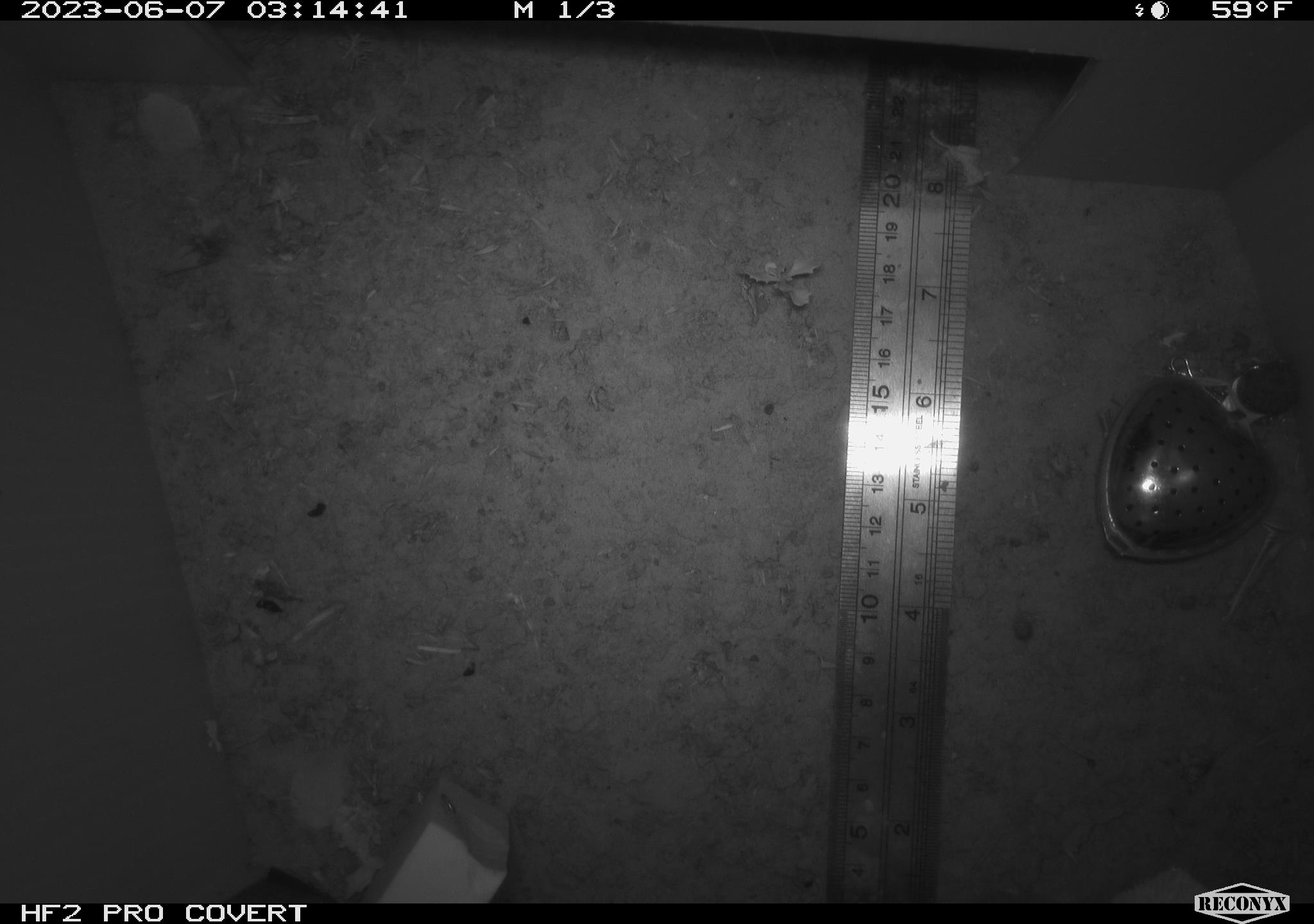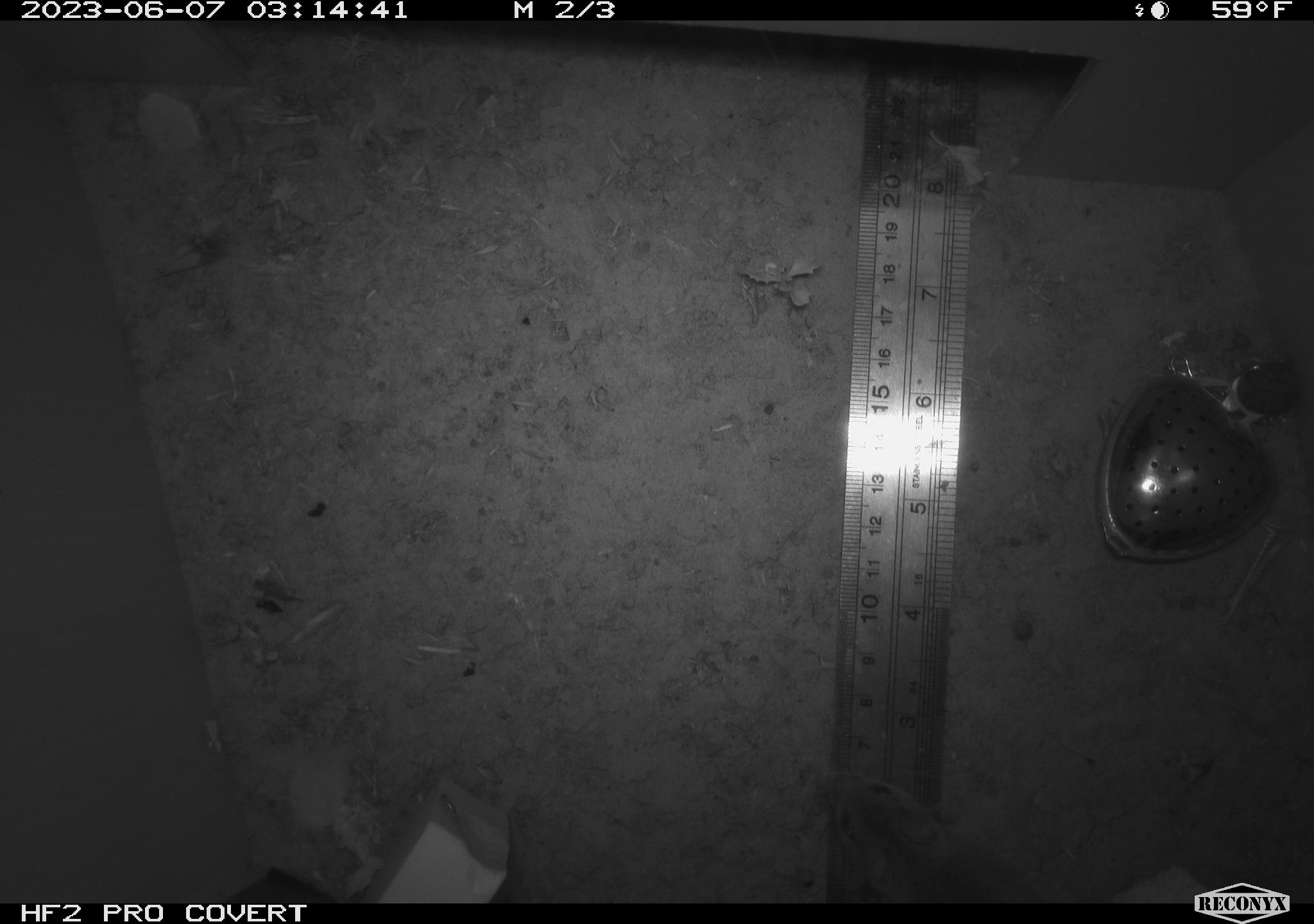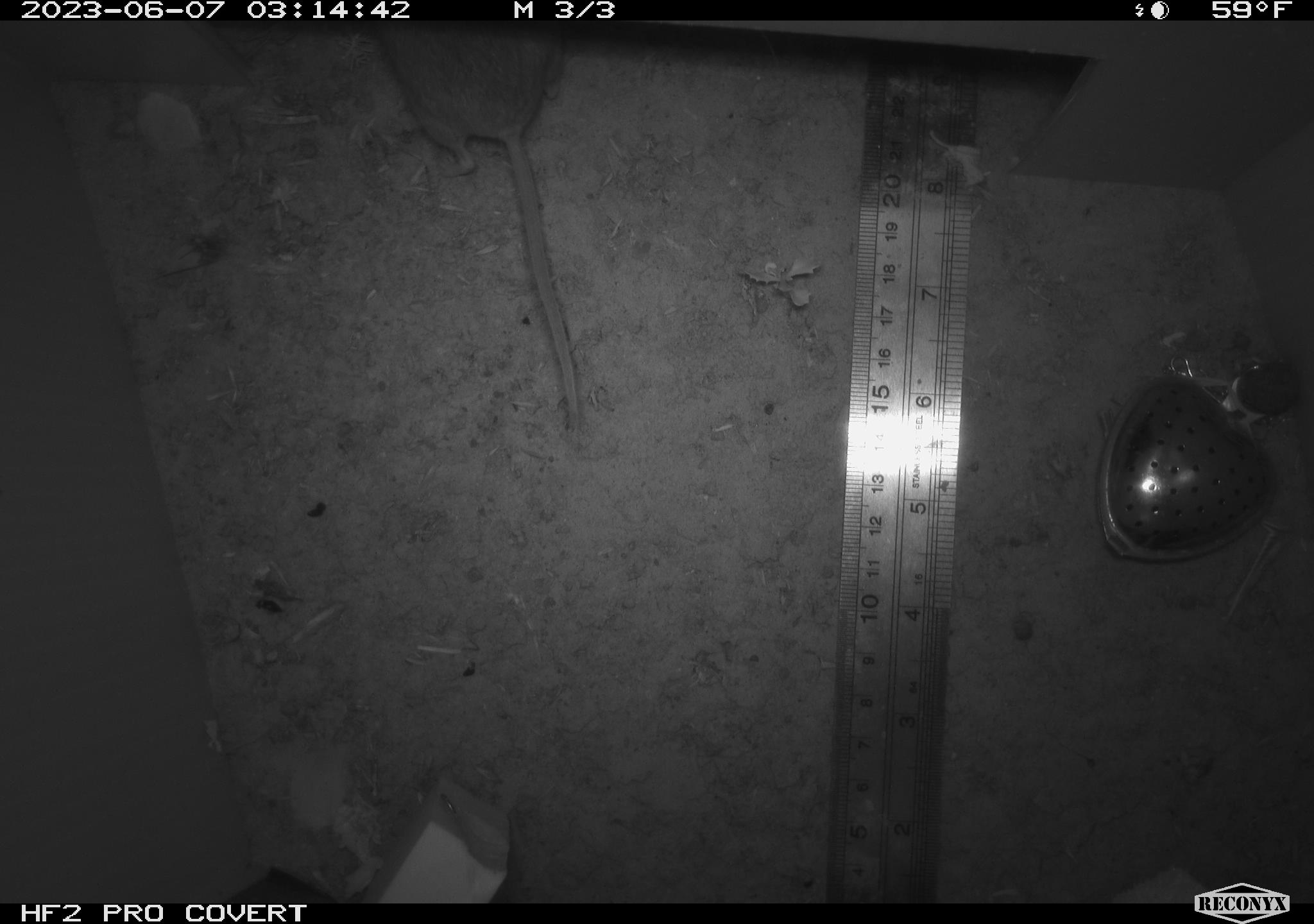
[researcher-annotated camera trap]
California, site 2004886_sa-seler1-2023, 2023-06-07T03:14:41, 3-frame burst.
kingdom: Animalia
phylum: Chordata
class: Mammalia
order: Rodentia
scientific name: Rodentia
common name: mouse species